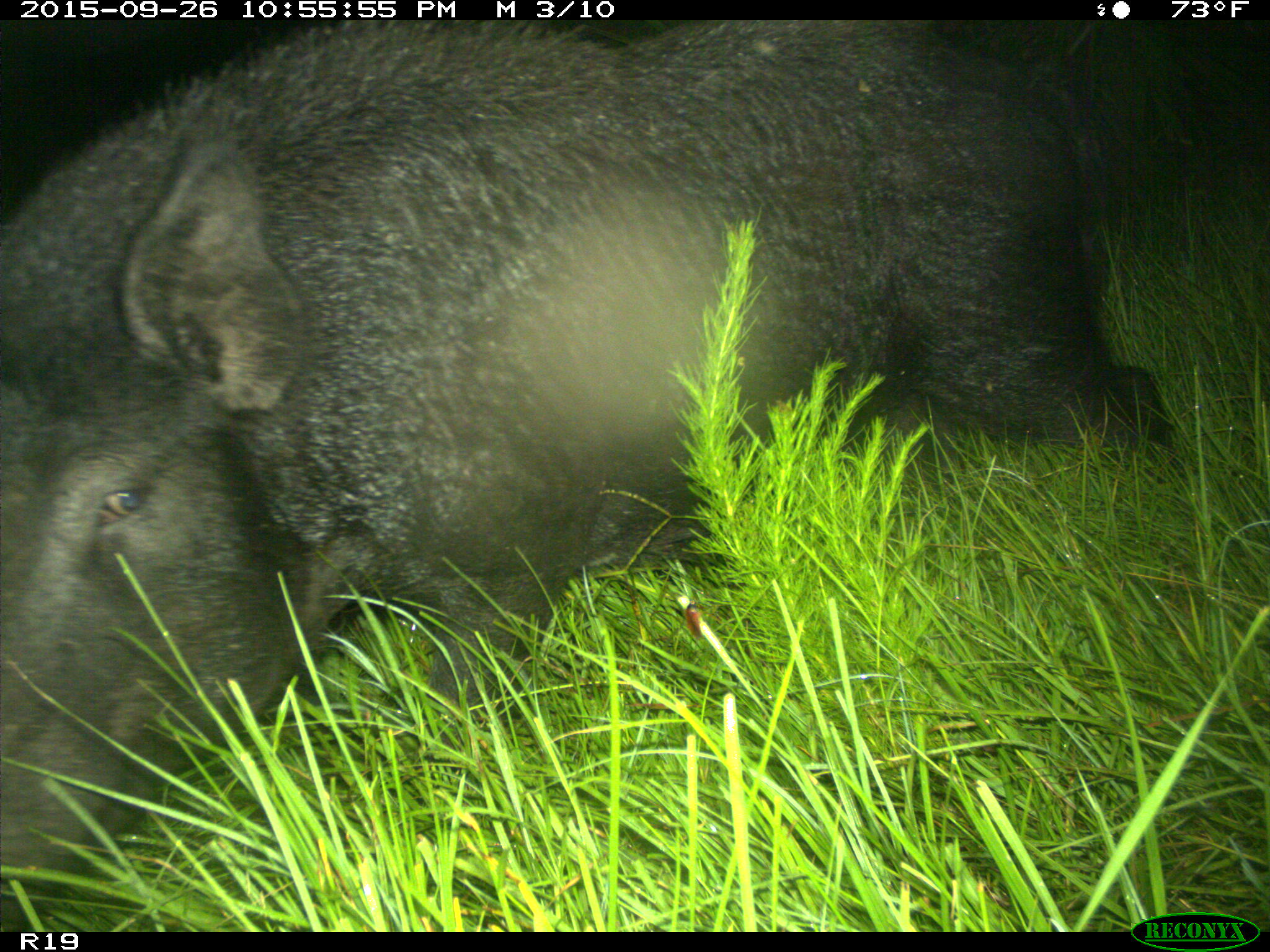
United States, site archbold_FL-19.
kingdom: Animalia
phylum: Chordata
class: Mammalia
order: Artiodactyla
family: Suidae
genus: Sus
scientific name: Sus scrofa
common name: wild boar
Sus scrofa (wild boar).